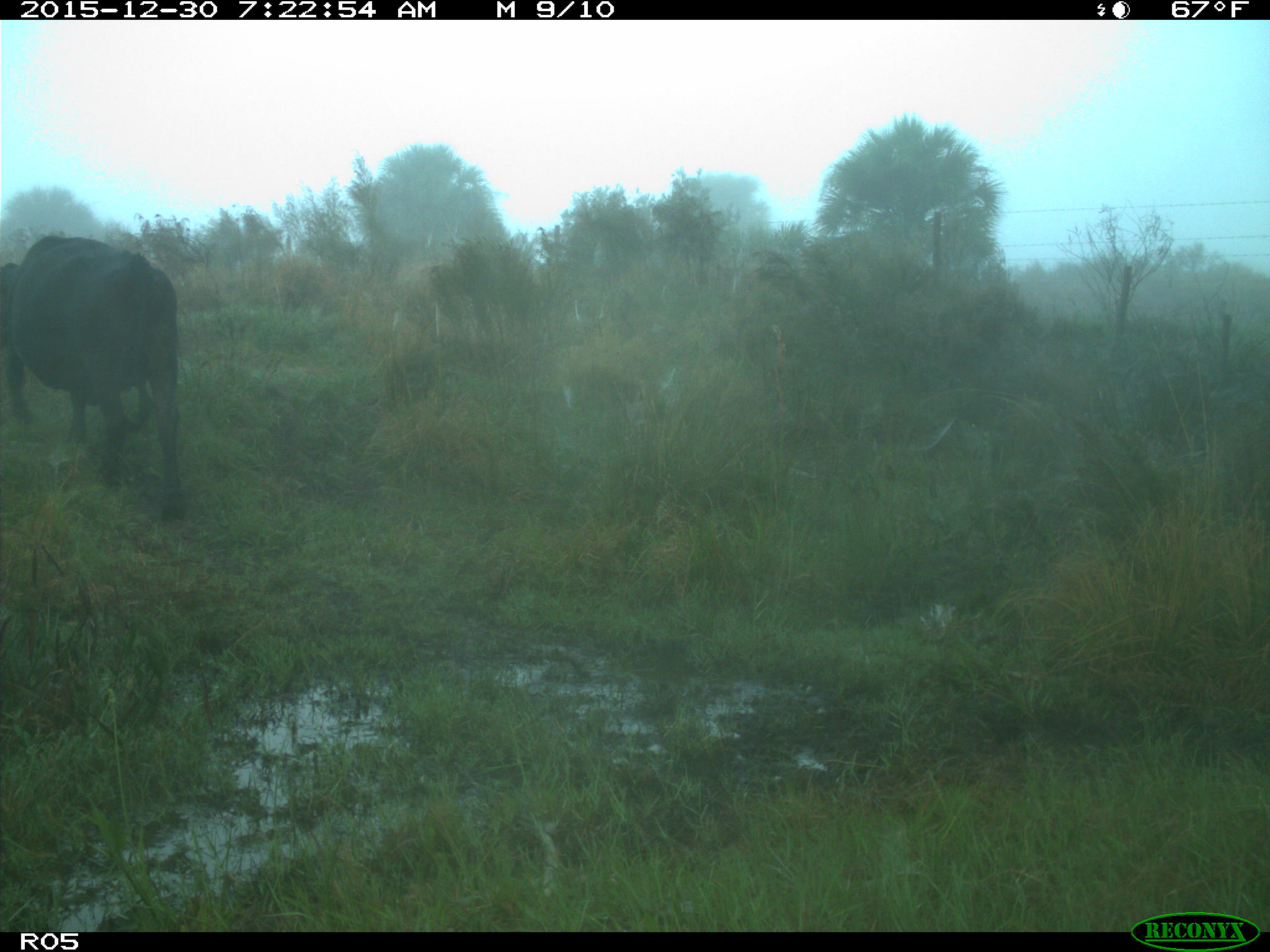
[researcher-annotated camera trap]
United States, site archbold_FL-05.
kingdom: Animalia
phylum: Chordata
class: Mammalia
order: Artiodactyla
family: Bovidae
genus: Bos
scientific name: Bos taurus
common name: domestic cow